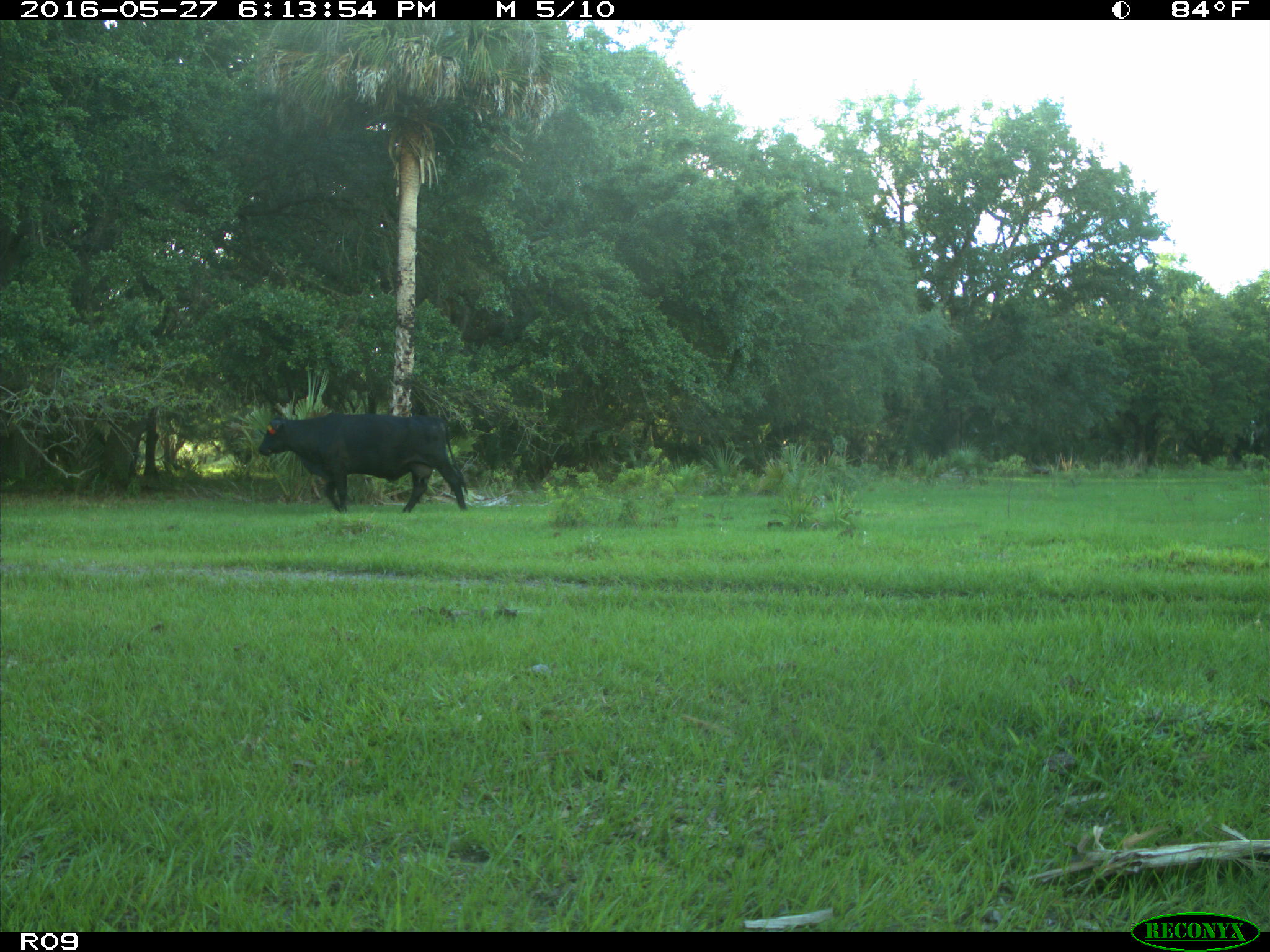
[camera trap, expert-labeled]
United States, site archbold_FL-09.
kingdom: Animalia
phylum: Chordata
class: Mammalia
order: Artiodactyla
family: Bovidae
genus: Bos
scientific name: Bos taurus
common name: domestic cow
Bos taurus (domestic cow).